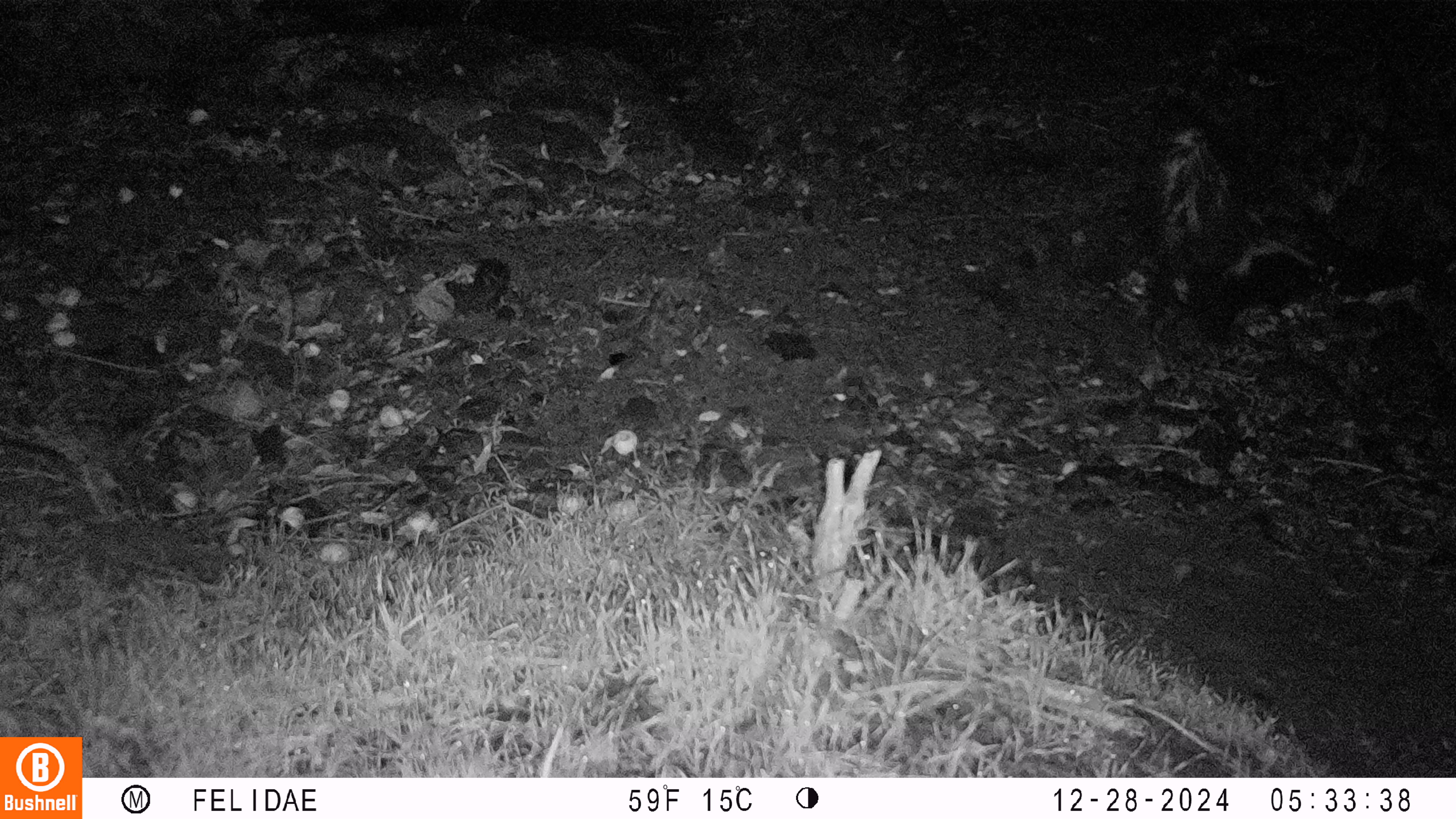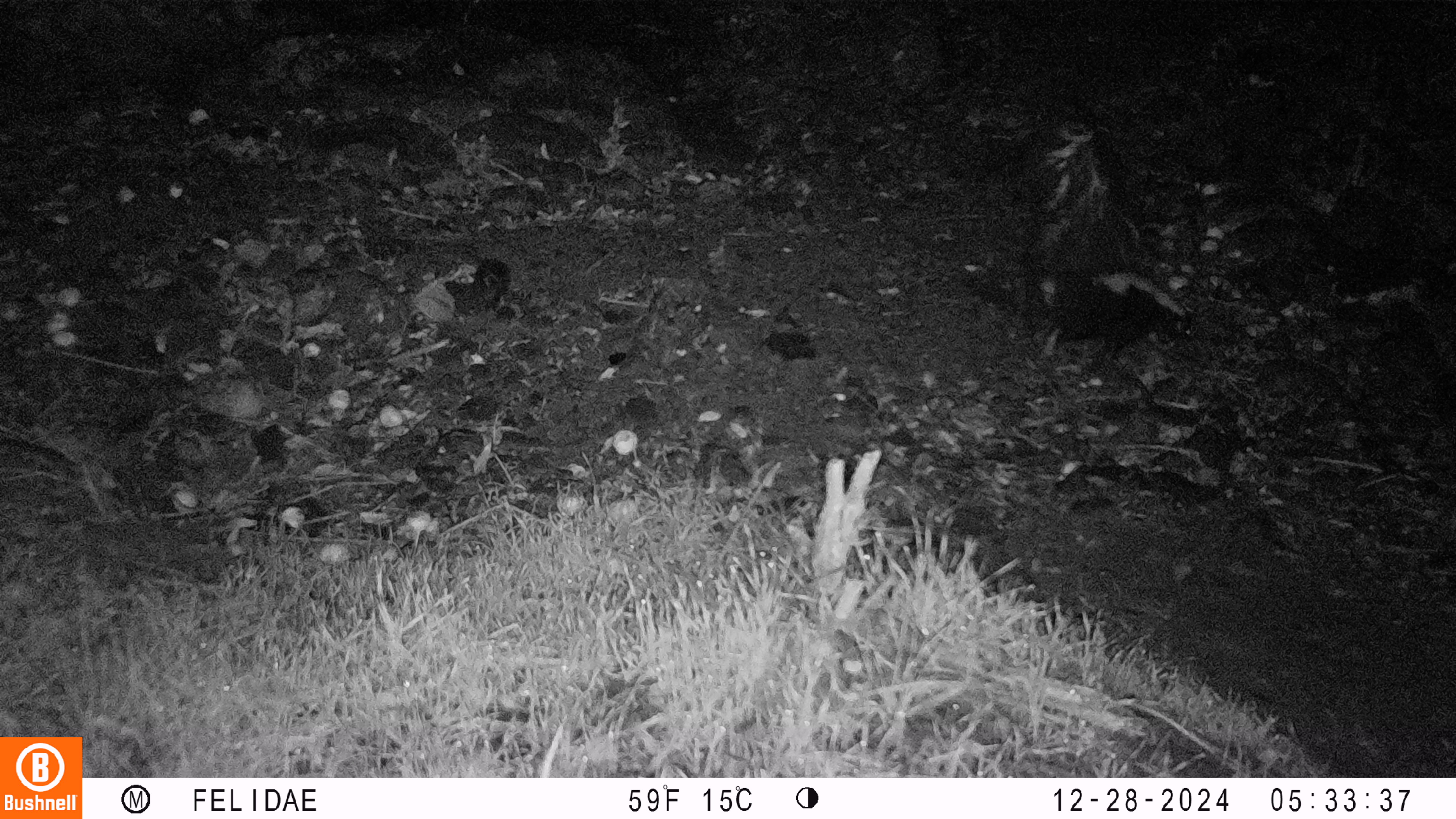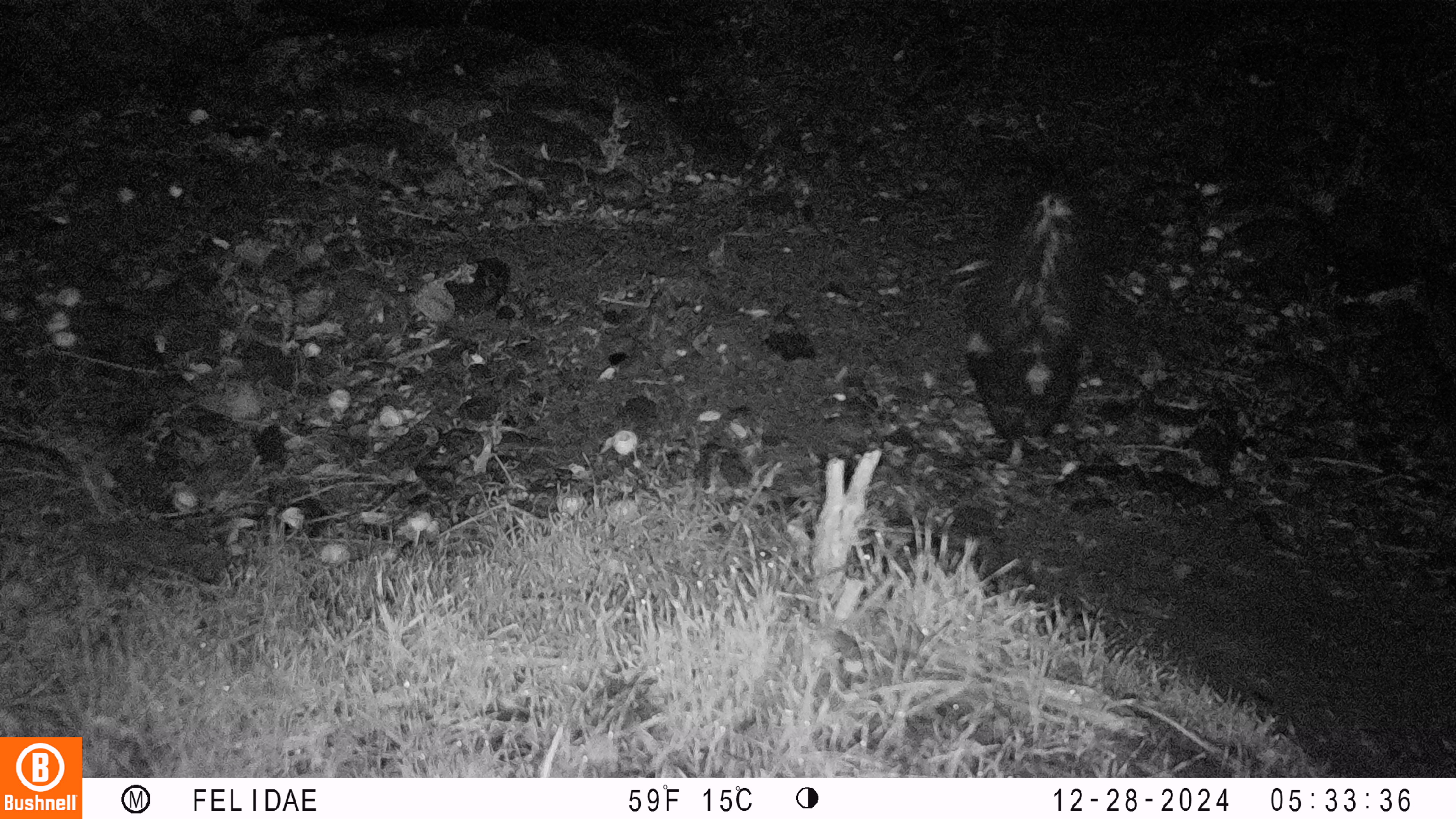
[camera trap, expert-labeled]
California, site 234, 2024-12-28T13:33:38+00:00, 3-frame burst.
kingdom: Animalia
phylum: Chordata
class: Mammalia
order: Carnivora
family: Mephitidae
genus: Mephitis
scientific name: Mephitis mephitis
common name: striped skunk